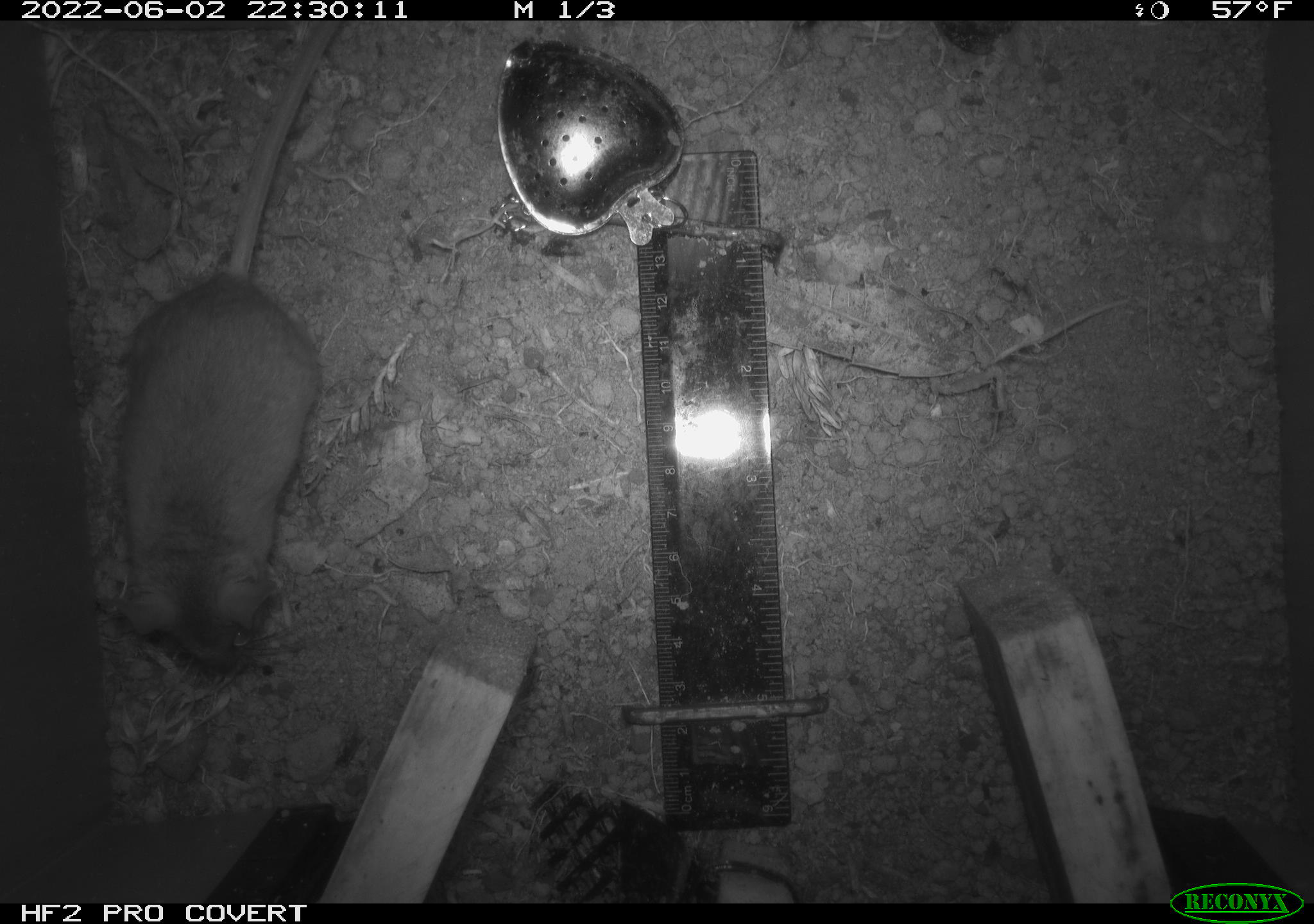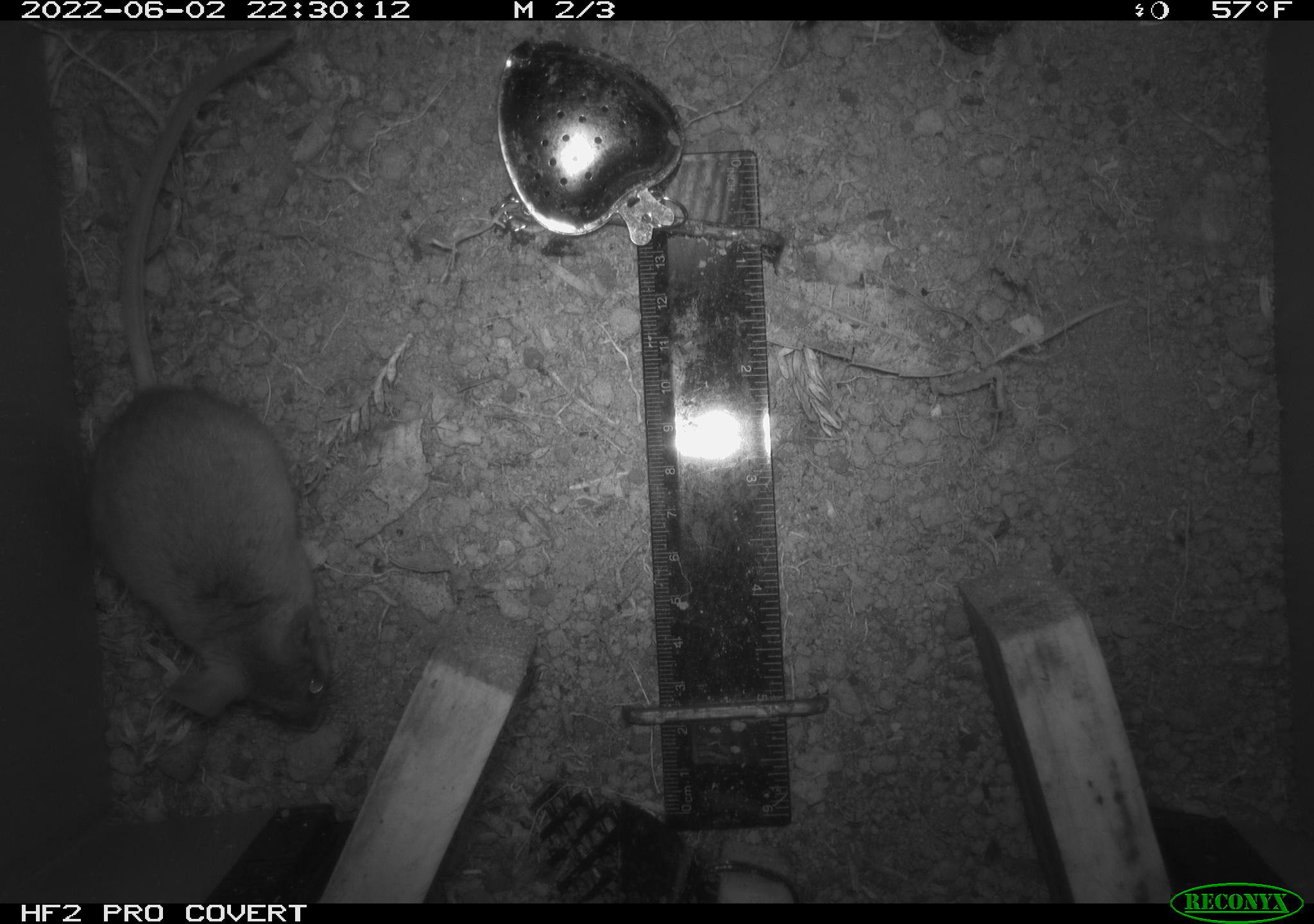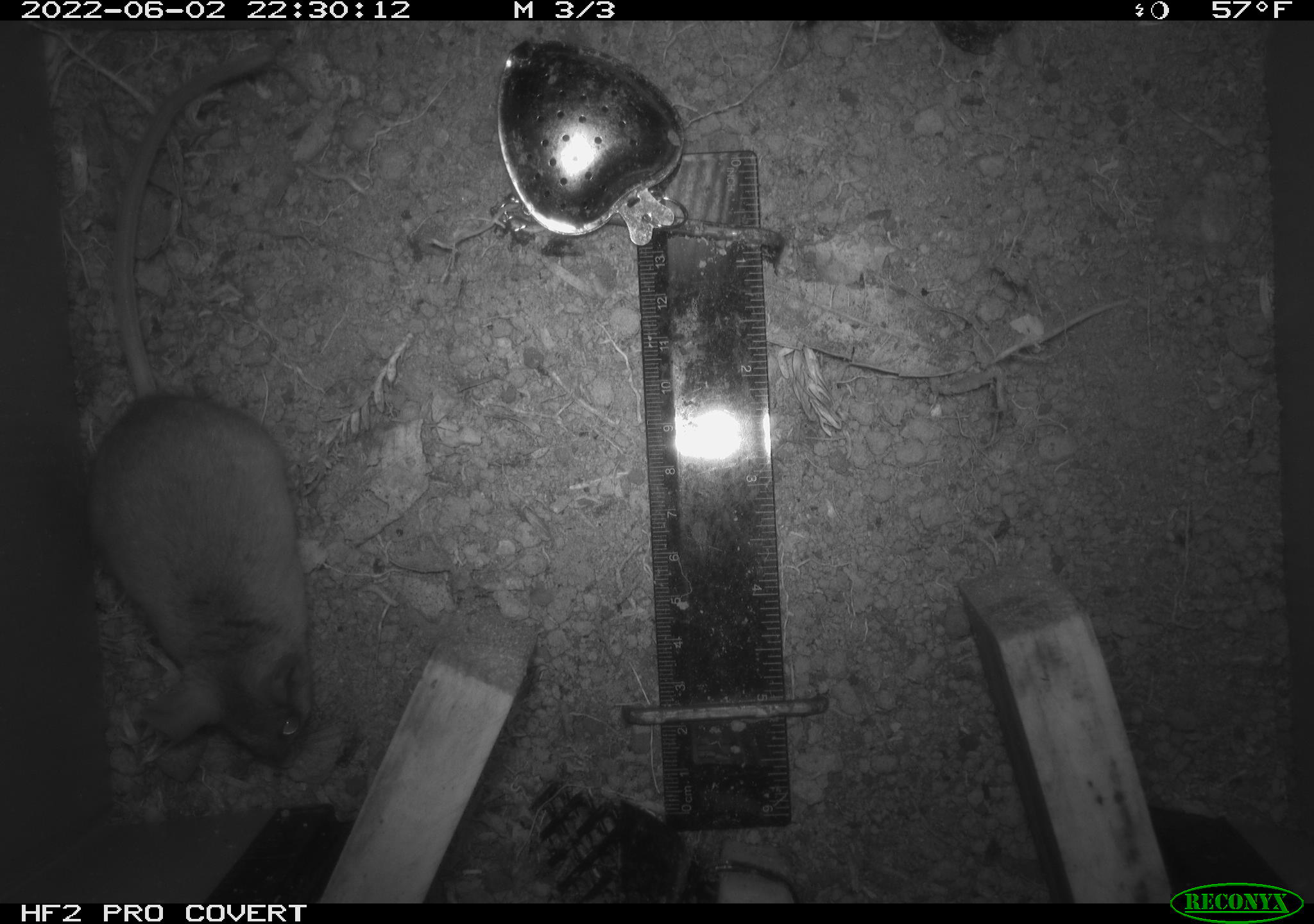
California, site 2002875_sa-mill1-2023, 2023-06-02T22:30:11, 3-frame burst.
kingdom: Animalia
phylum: Chordata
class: Mammalia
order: Rodentia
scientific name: Rodentia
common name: mouse species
Mouse species (Rodentia).